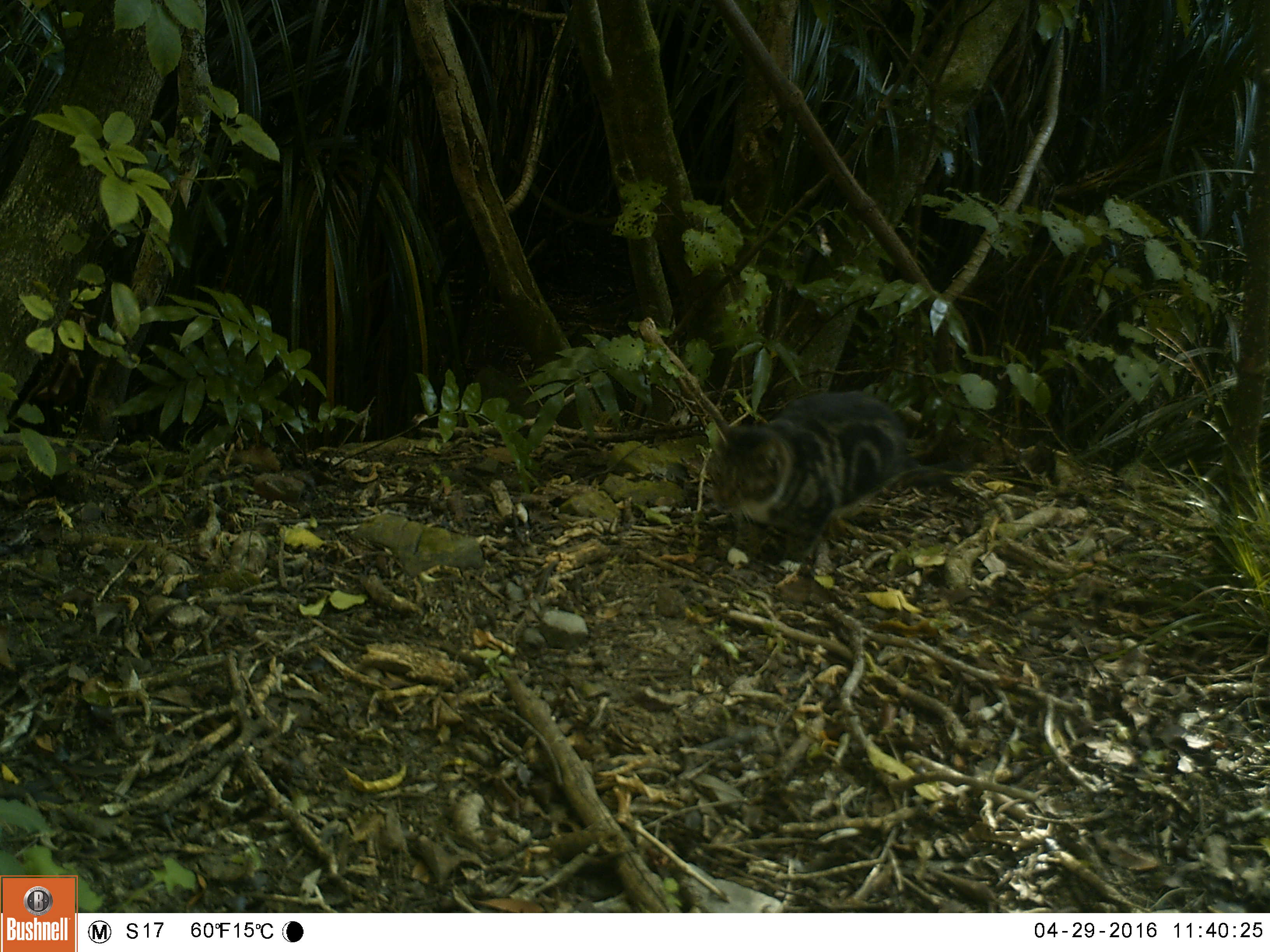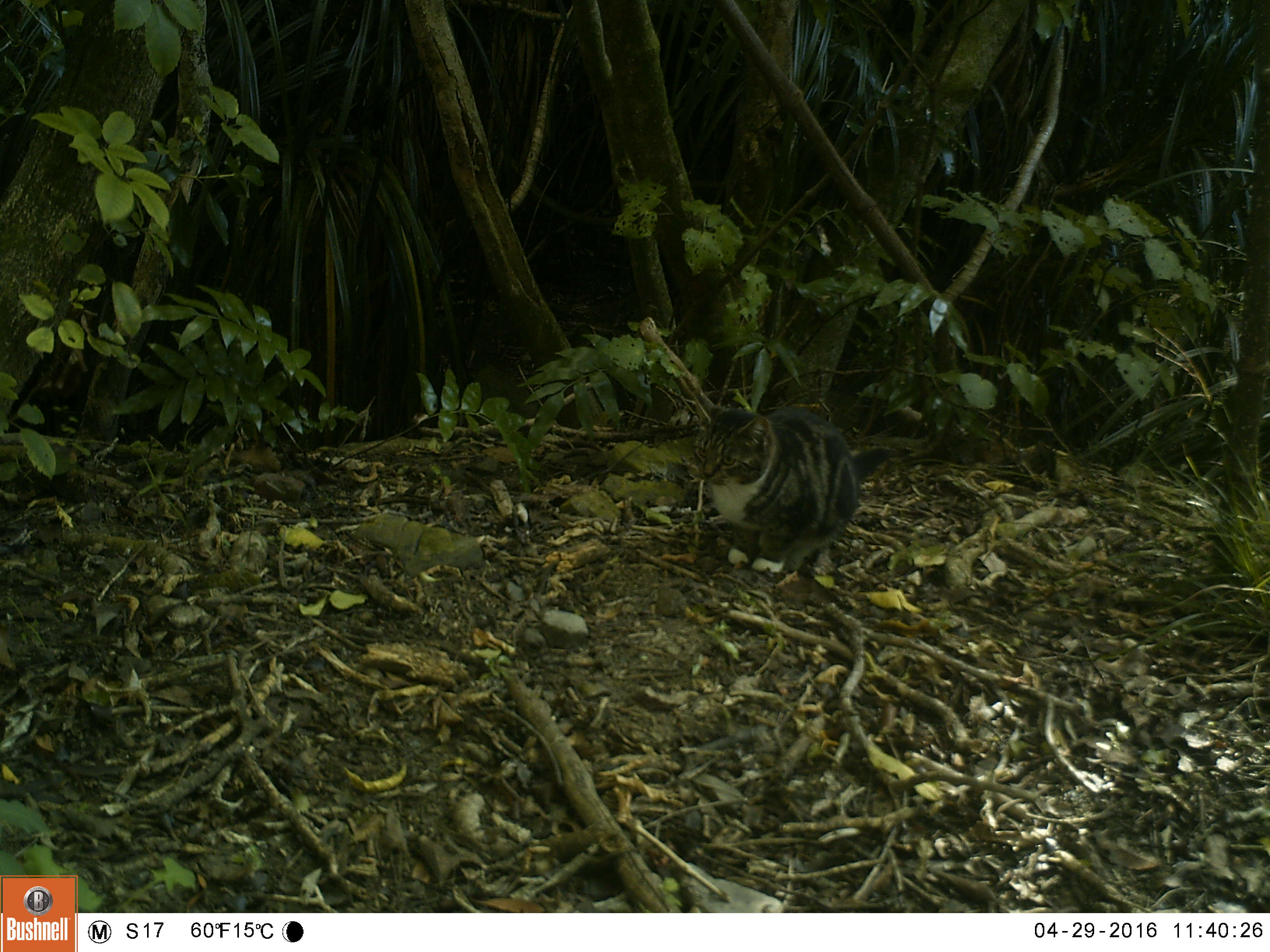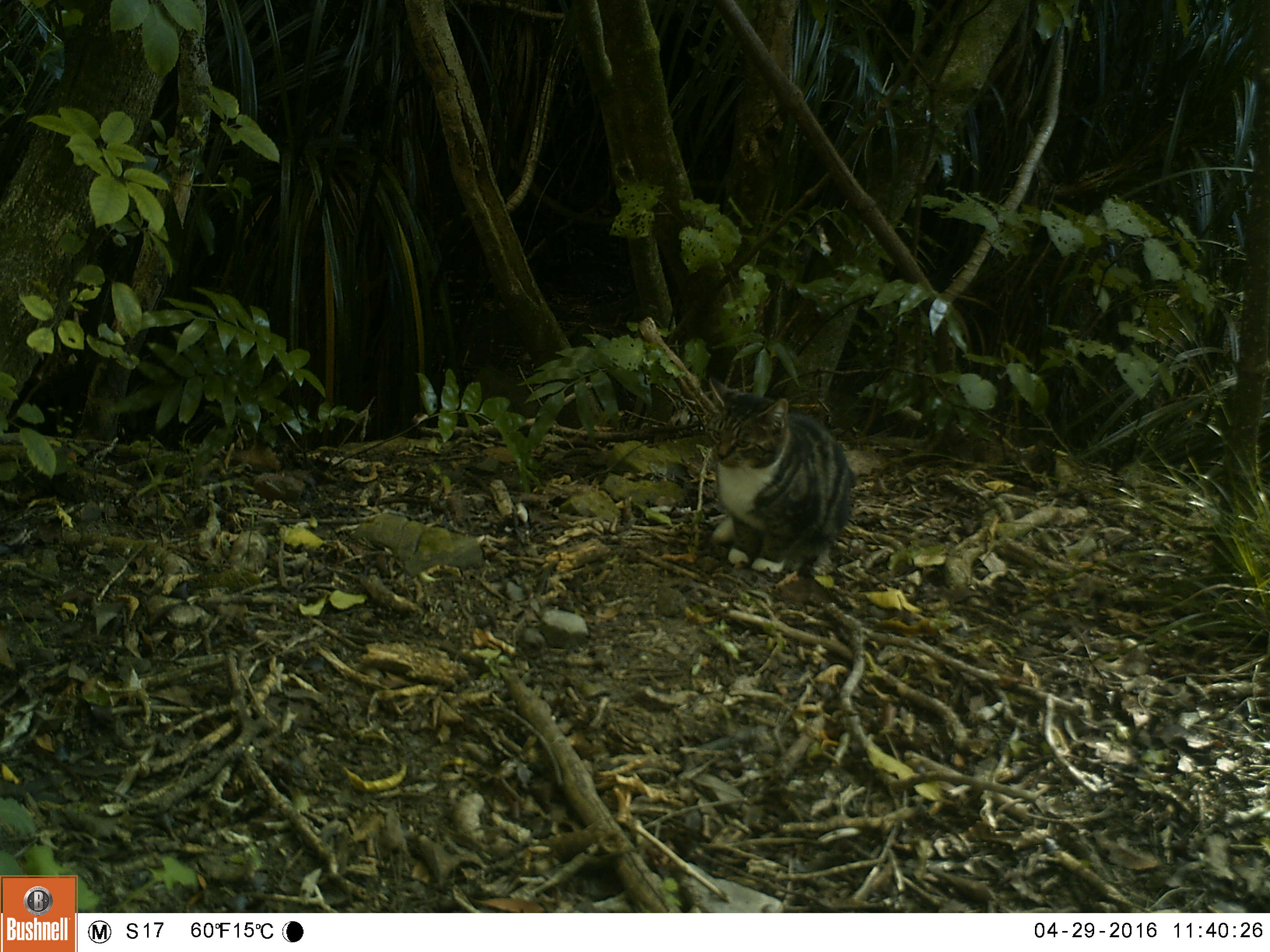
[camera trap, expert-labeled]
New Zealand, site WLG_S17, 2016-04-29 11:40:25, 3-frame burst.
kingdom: Animalia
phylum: Chordata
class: Mammalia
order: Carnivora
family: Felidae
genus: Felis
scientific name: Felis catus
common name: domestic cat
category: cat